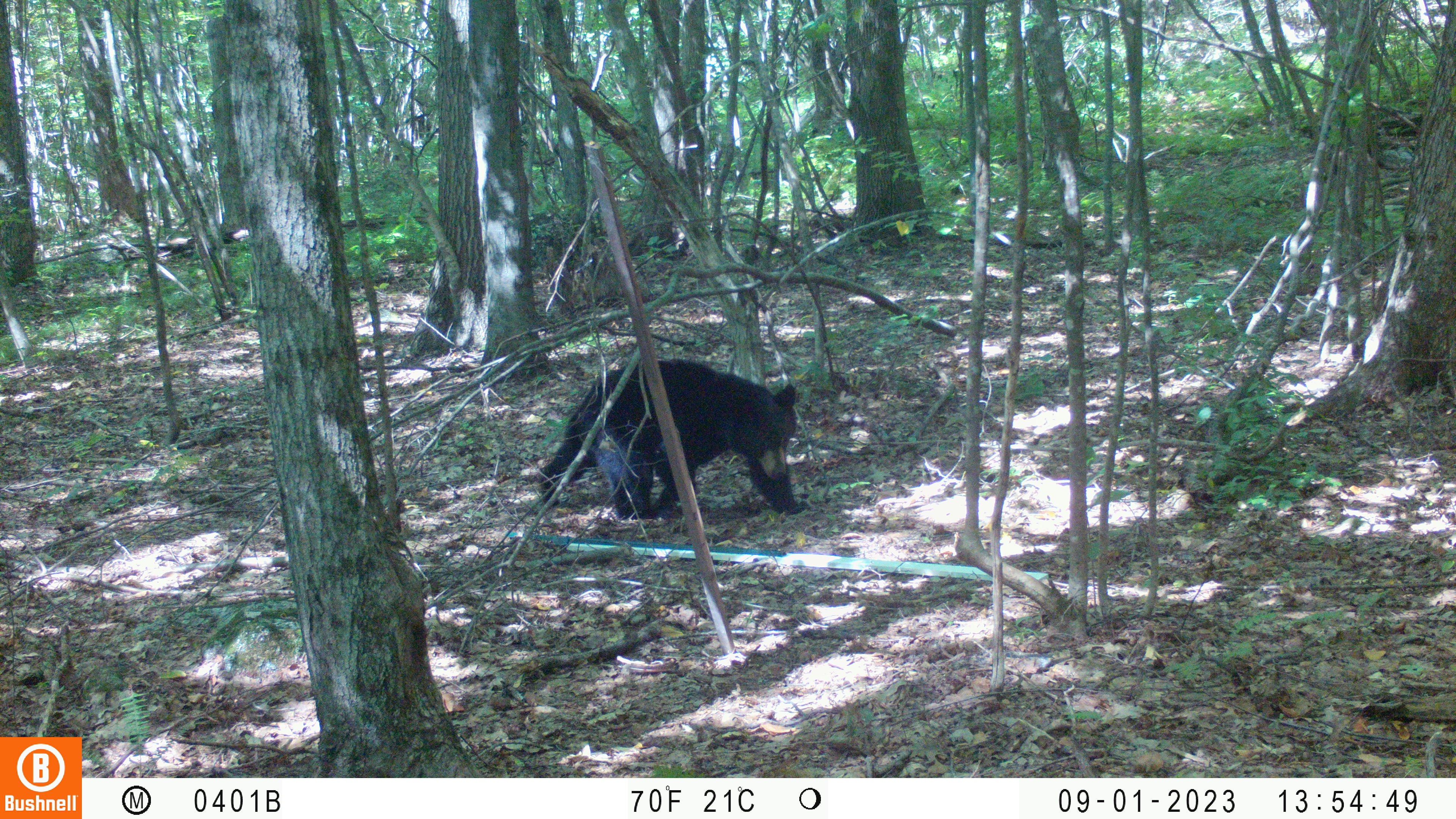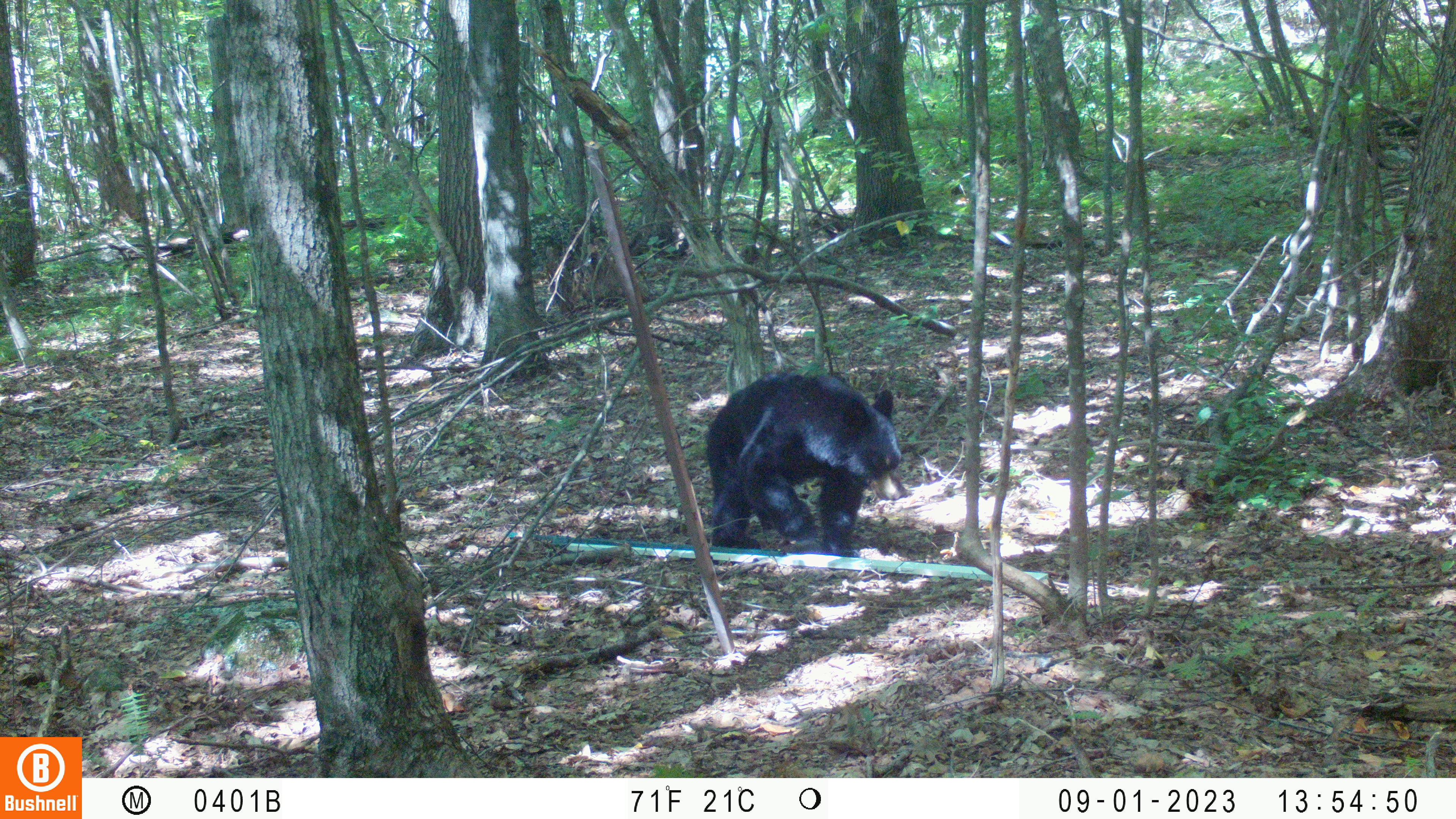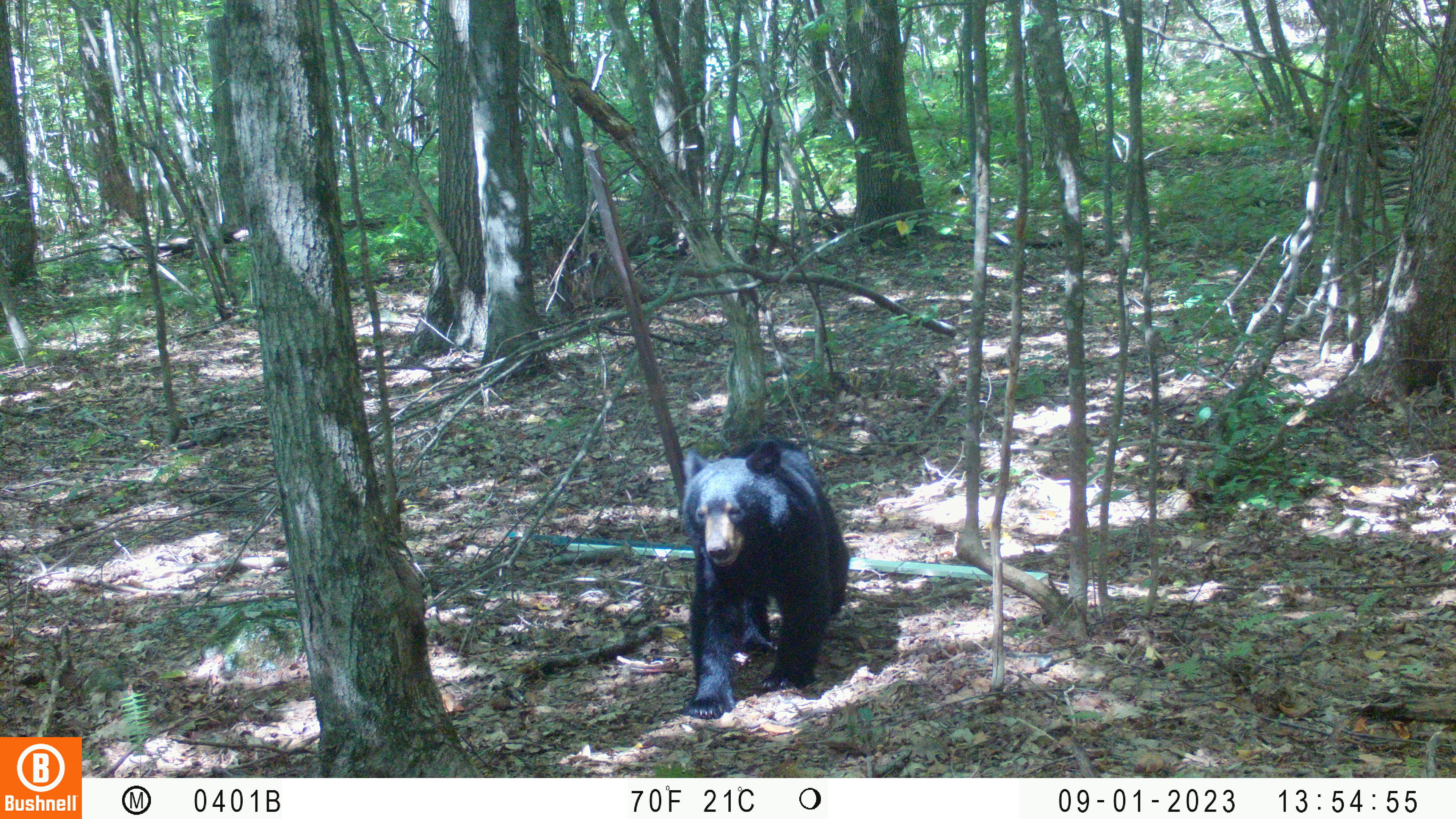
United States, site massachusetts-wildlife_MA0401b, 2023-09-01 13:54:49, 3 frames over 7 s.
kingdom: Animalia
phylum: Chordata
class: Mammalia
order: Carnivora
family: Ursidae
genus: Ursus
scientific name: Ursus americanus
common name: black bear